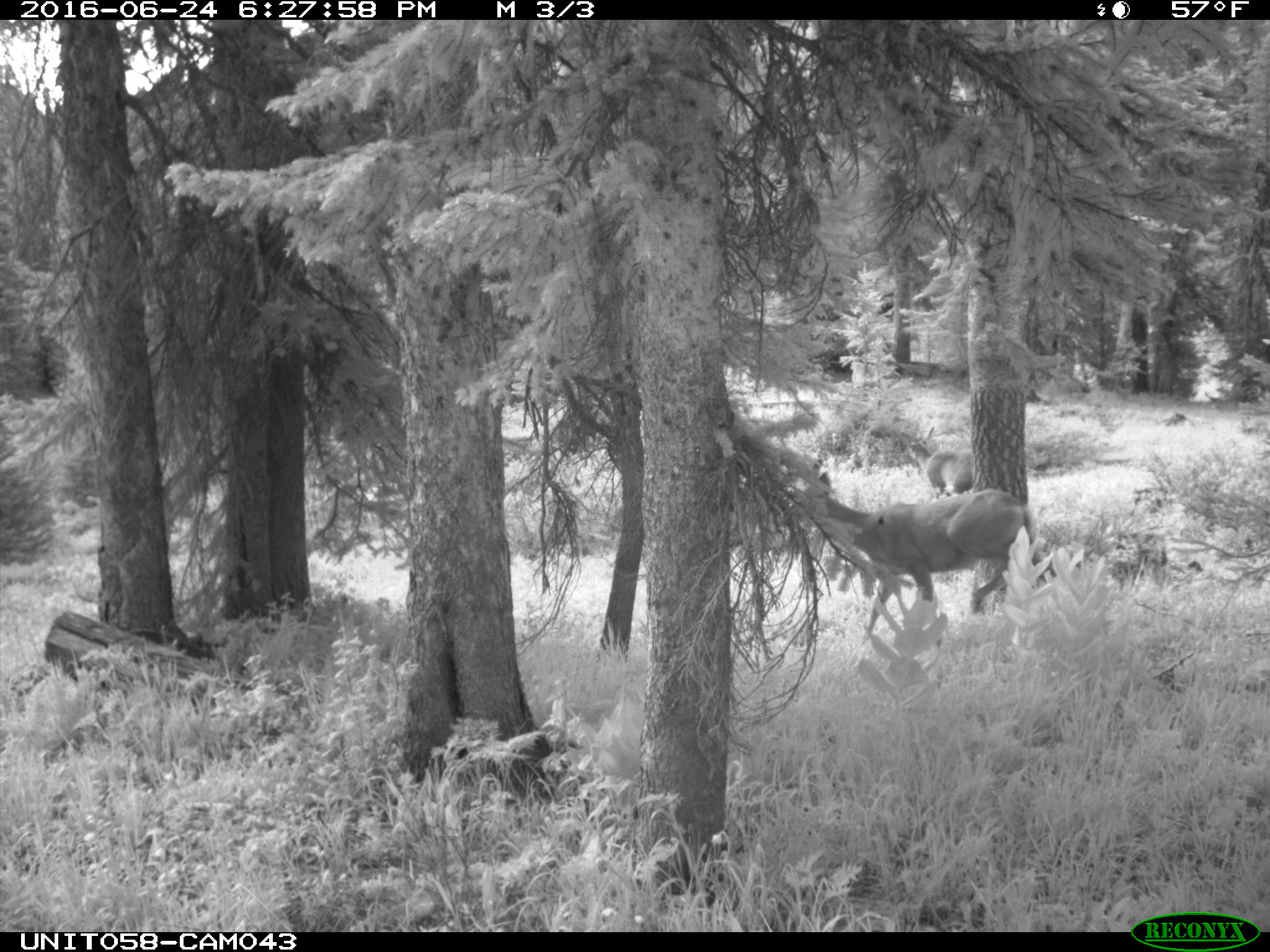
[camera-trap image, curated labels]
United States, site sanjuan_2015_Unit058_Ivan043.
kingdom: Animalia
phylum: Chordata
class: Mammalia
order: Artiodactyla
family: Cervidae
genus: Odocoileus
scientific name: Odocoileus hemionus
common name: mule deer